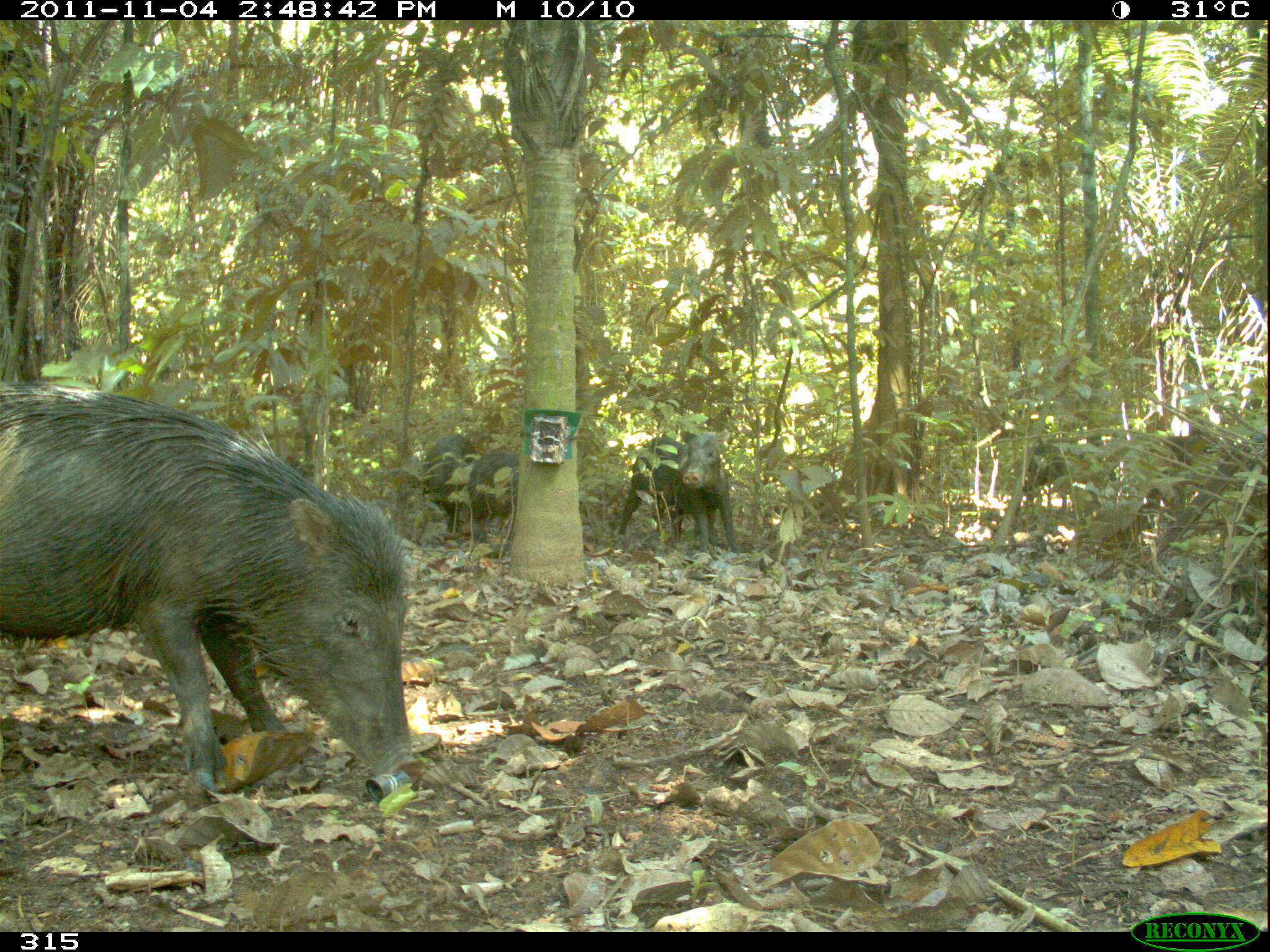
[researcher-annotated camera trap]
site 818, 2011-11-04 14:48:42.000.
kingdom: Animalia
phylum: Chordata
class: Mammalia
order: Artiodactyla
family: Tayassuidae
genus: Tayassu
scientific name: Tayassu pecari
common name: white-lipped peccary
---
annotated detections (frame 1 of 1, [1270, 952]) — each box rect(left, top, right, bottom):
tayassu pecari: rect(0, 381, 424, 799); rect(618, 430, 754, 555); rect(422, 433, 476, 535); rect(469, 448, 520, 544)